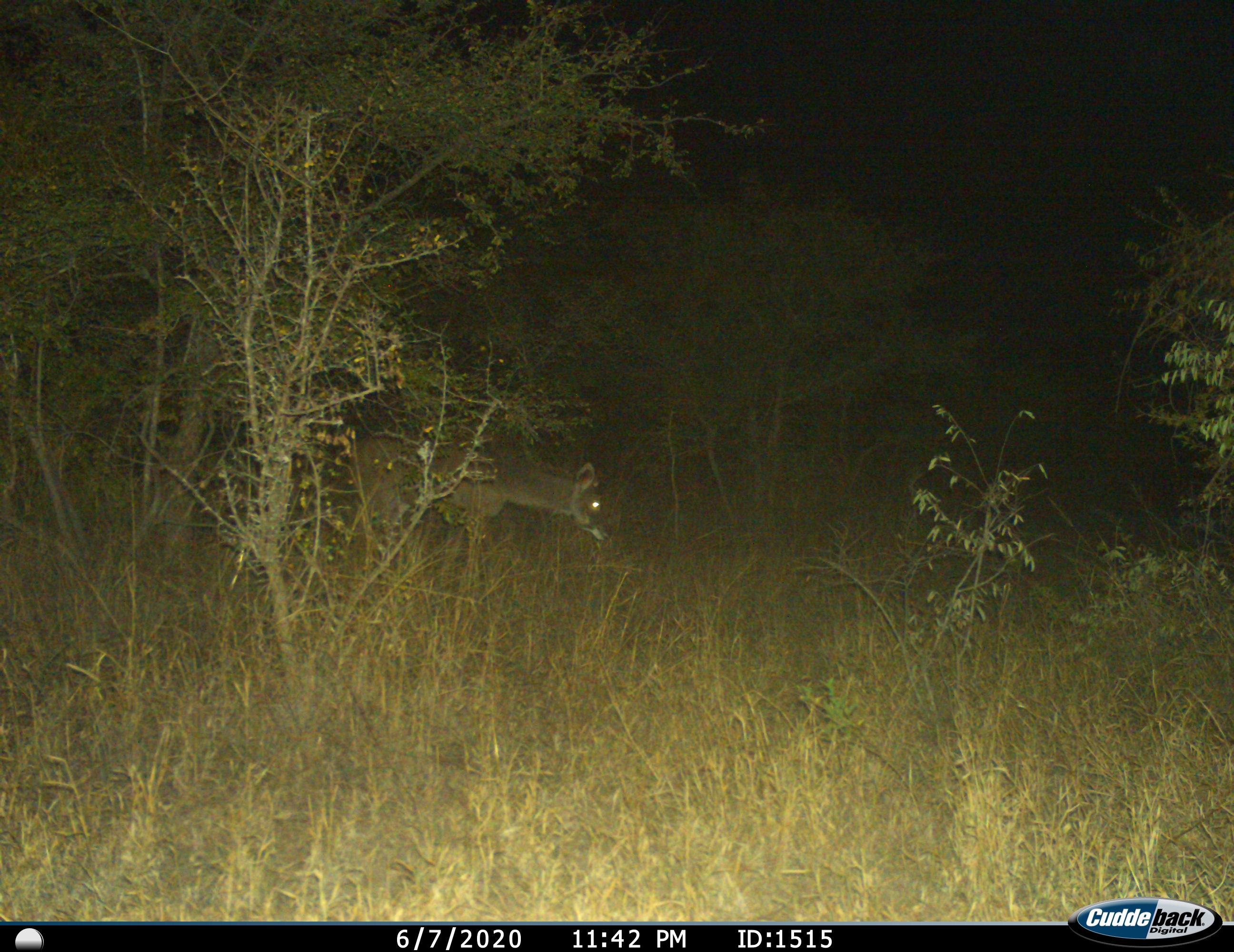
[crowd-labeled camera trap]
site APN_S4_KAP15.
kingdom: Animalia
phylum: Chordata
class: Mammalia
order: Artiodactyla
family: Bovidae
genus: Aepyceros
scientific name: Aepyceros melampus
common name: impala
Impala (Aepyceros melampus), count 1. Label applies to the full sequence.